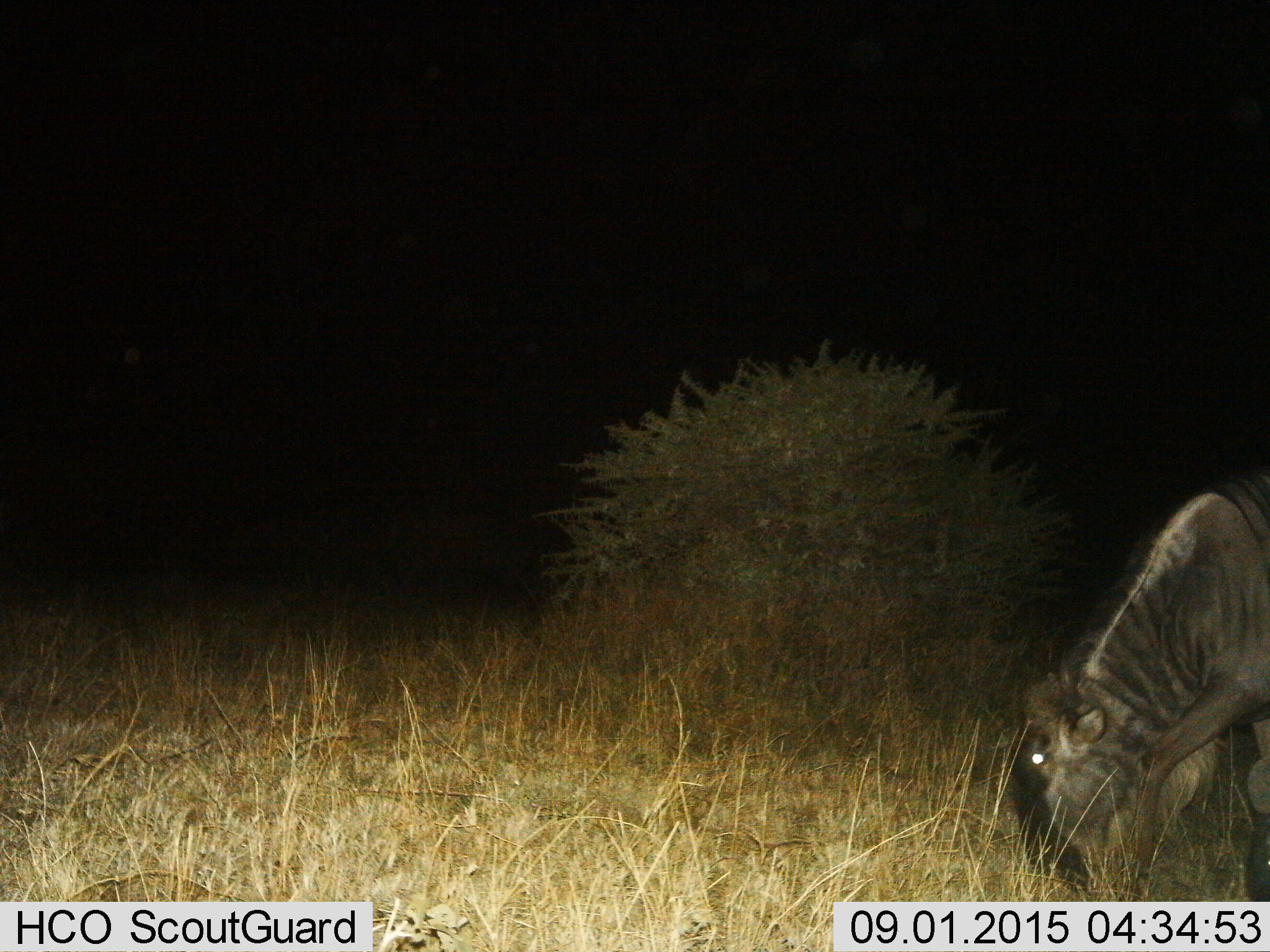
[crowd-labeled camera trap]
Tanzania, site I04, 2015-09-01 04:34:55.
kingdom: Animalia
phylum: Chordata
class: Mammalia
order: Artiodactyla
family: Bovidae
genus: Connochaetes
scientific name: Connochaetes taurinus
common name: blue wildebeest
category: wildebeest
Wildebeest (blue wildebeest) (Connochaetes taurinus), count 1. Behavior (volunteer vote fractions): standing 20%, resting 0%, moving 20%, interacting 0%. Young present (vote fraction): 0%. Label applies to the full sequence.